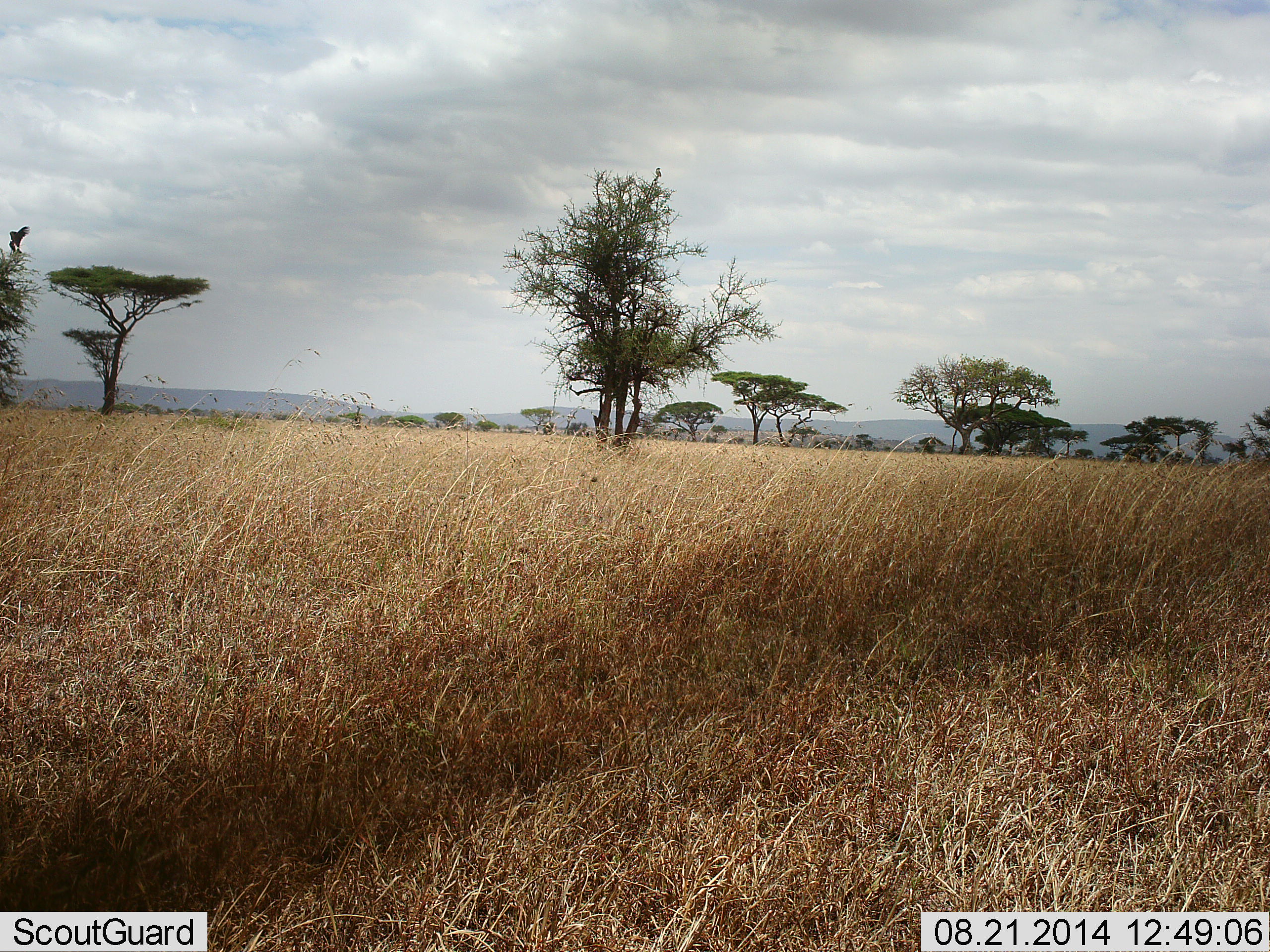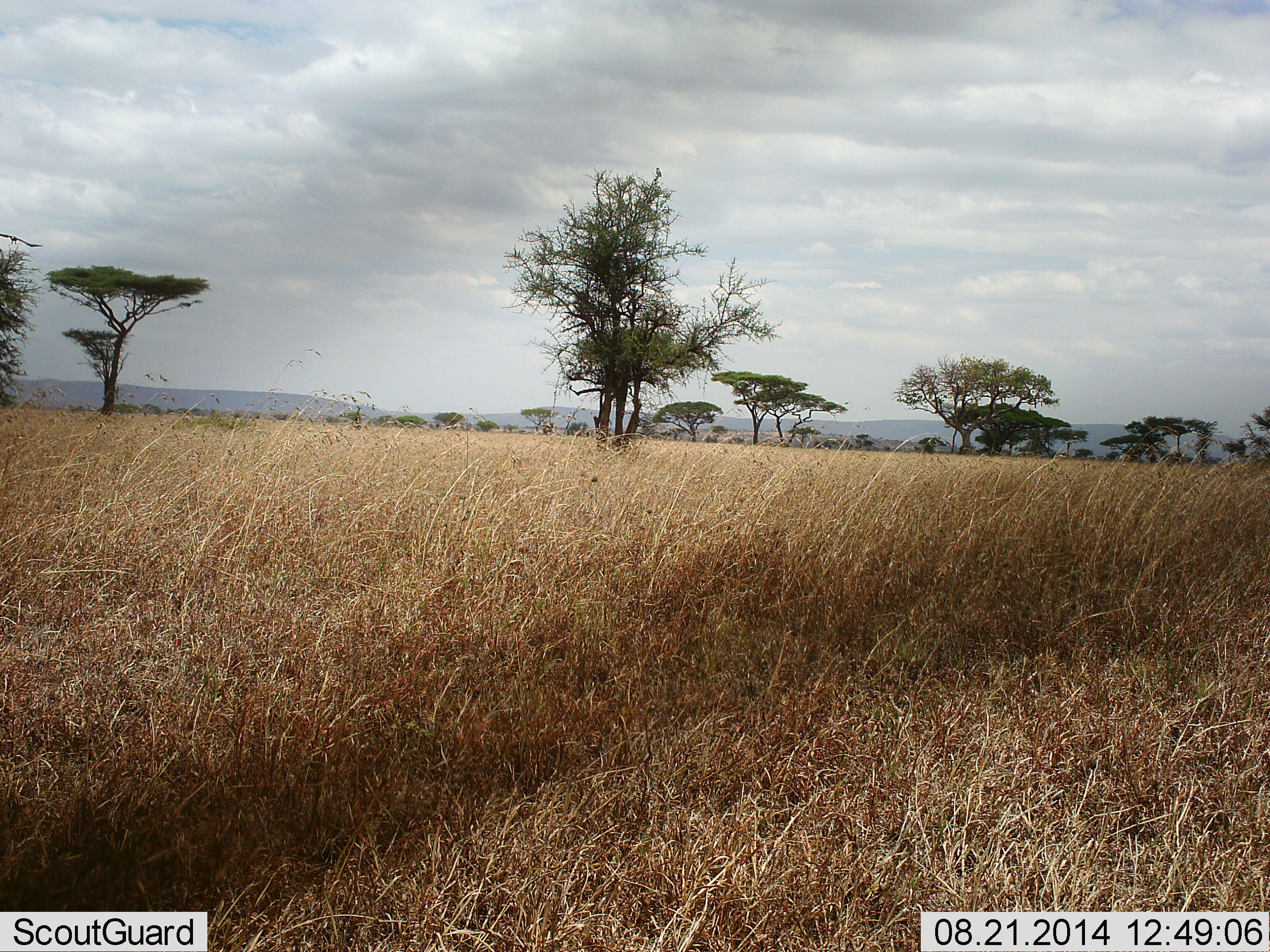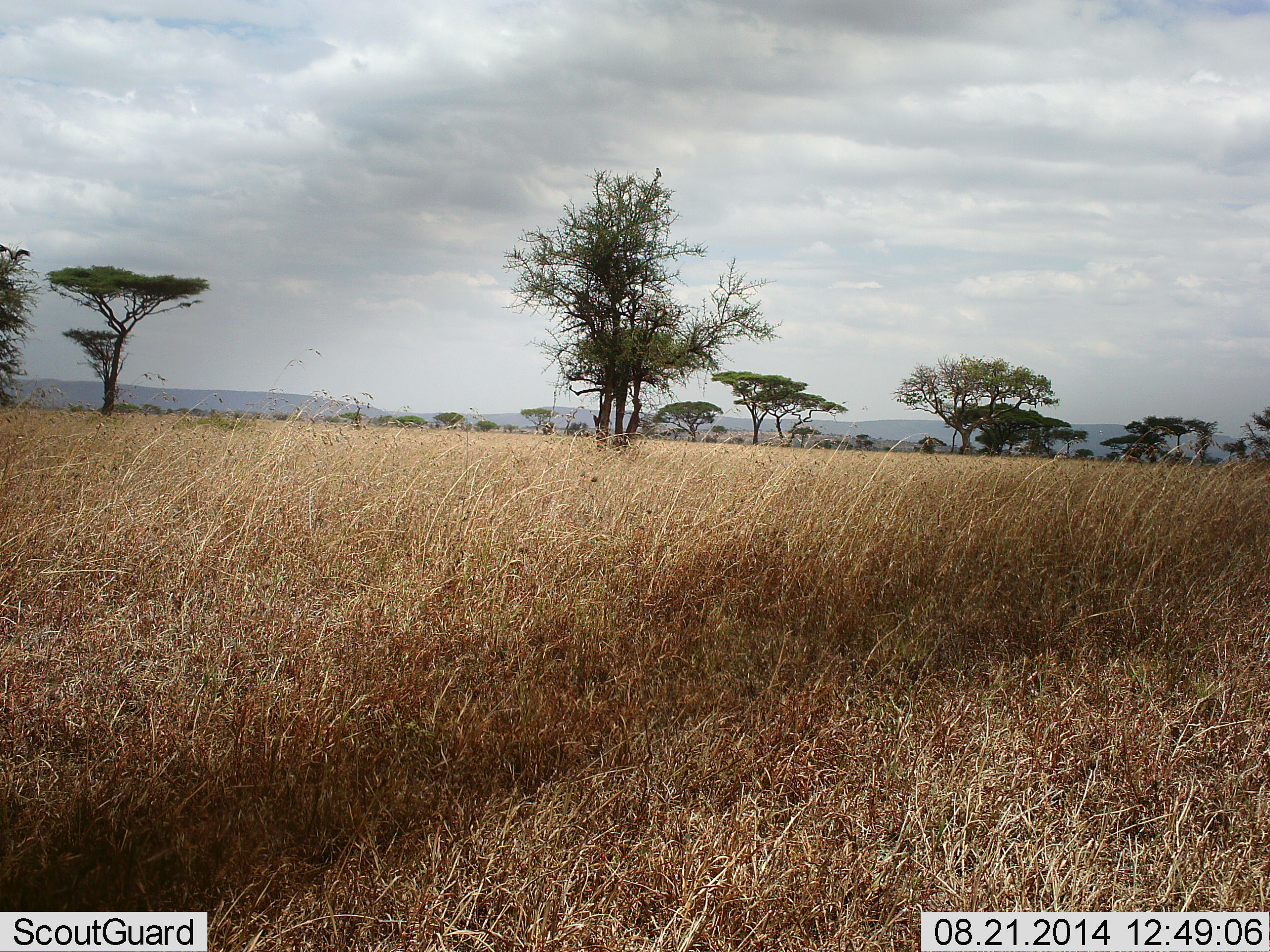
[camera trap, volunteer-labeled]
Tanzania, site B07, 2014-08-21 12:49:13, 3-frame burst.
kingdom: Animalia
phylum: Chordata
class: Aves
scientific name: Aves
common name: bird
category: otherbird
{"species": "otherbird (bird) (Aves)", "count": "1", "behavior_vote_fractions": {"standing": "0%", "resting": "0%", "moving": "100%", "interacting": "0%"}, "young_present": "0%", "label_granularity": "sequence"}